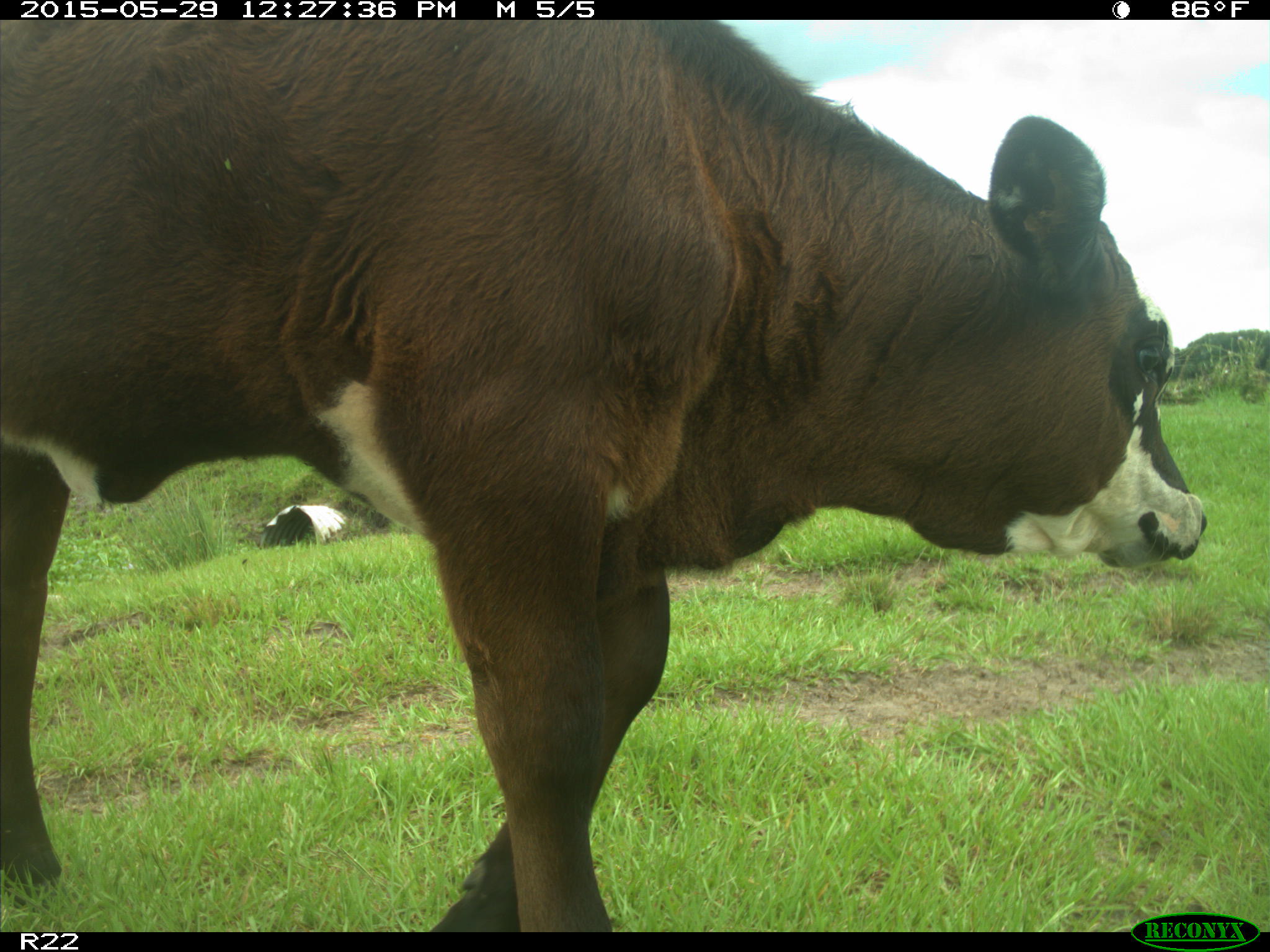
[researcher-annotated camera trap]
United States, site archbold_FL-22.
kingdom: Animalia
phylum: Chordata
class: Mammalia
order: Artiodactyla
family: Bovidae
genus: Bos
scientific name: Bos taurus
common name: domestic cow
Bos taurus (domestic cow).